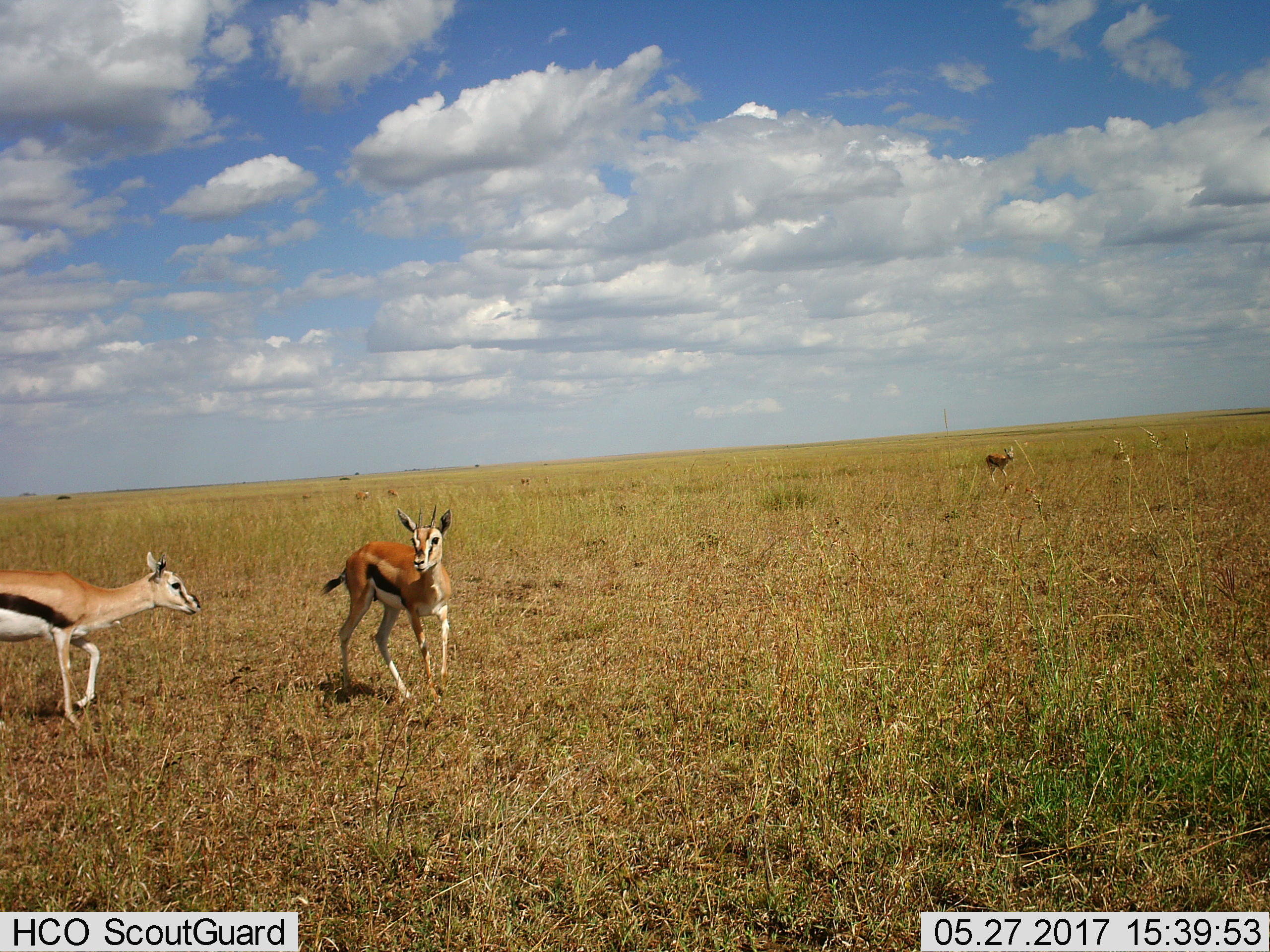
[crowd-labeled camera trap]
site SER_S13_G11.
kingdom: Animalia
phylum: Chordata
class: Mammalia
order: Artiodactyla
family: Bovidae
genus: Eudorcas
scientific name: Eudorcas thomsonii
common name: thomson's gazelle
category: gazellethomsons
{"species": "gazellethomsons (thomson's gazelle) (Eudorcas thomsonii)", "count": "6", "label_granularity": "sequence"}